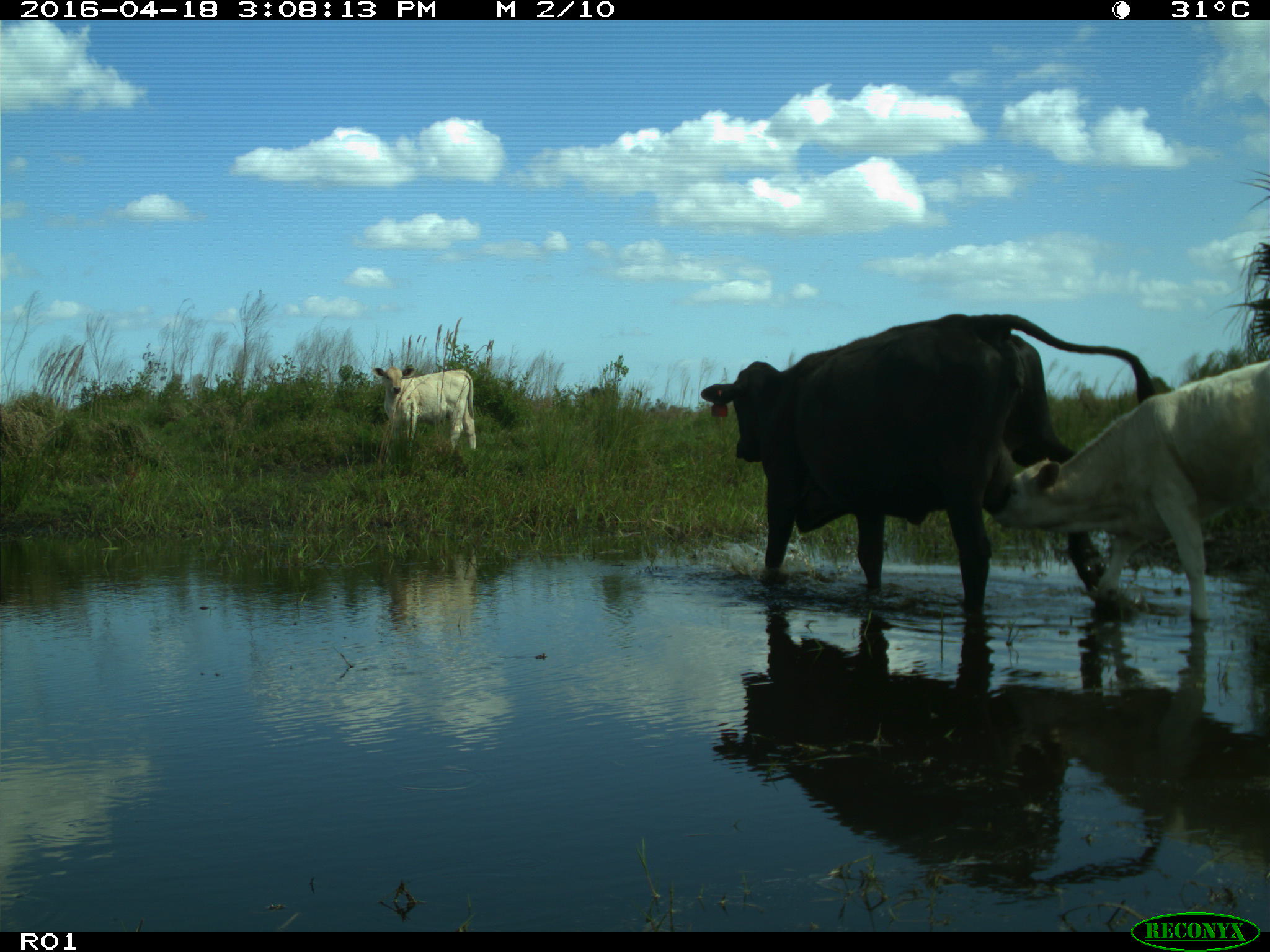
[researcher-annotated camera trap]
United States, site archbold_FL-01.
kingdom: Animalia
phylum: Chordata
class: Mammalia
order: Artiodactyla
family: Bovidae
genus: Bos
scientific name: Bos taurus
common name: domestic cow